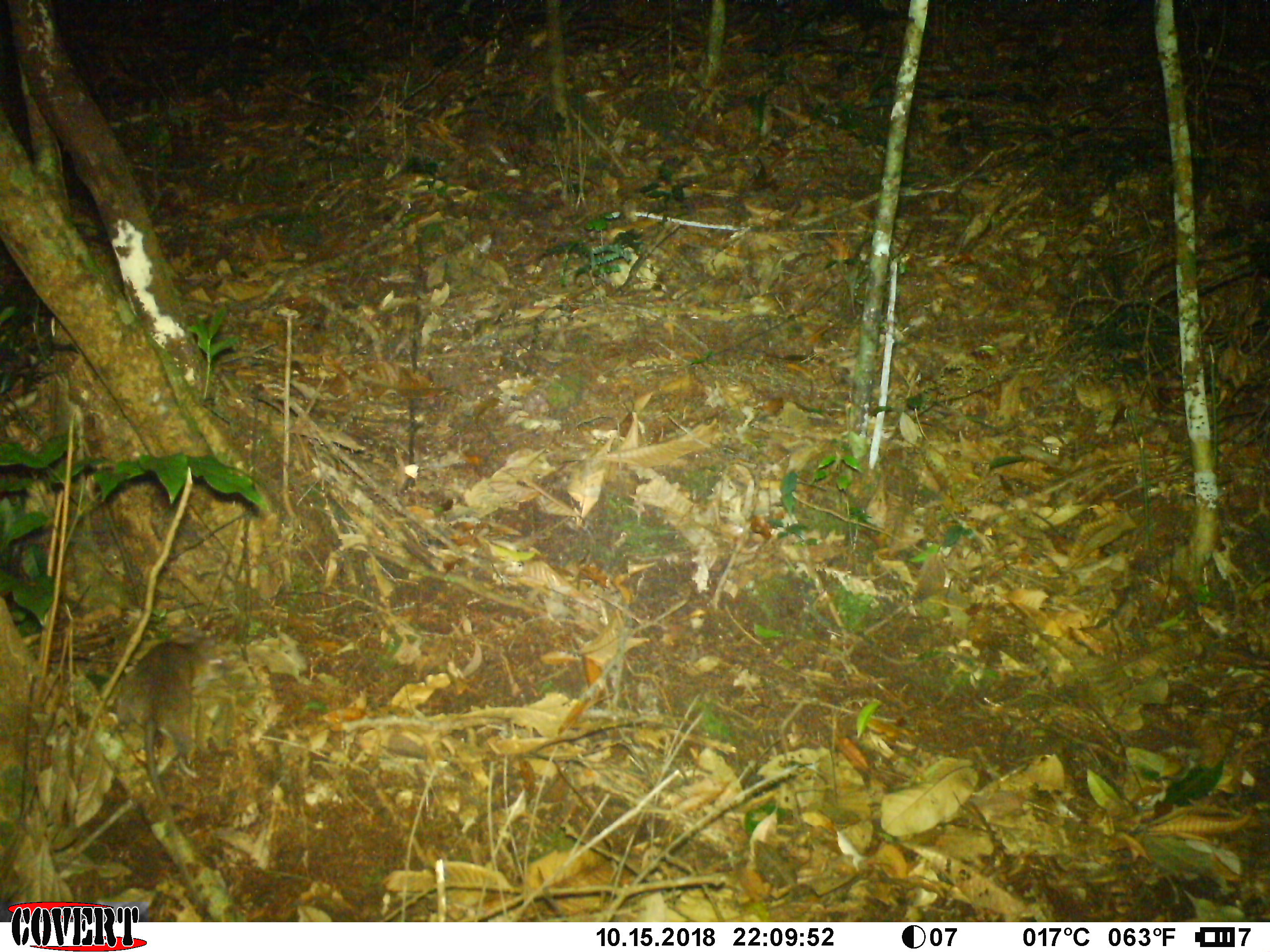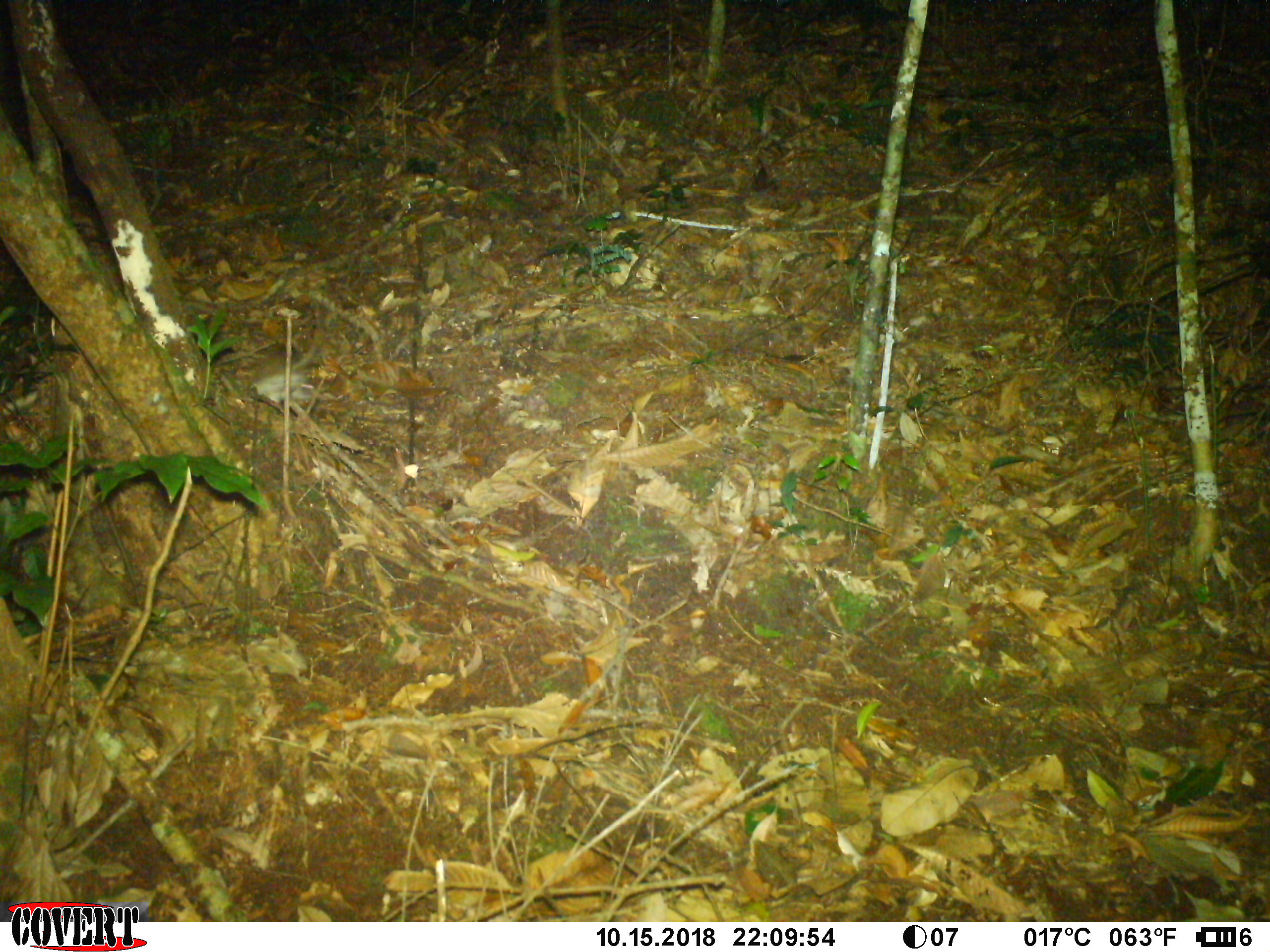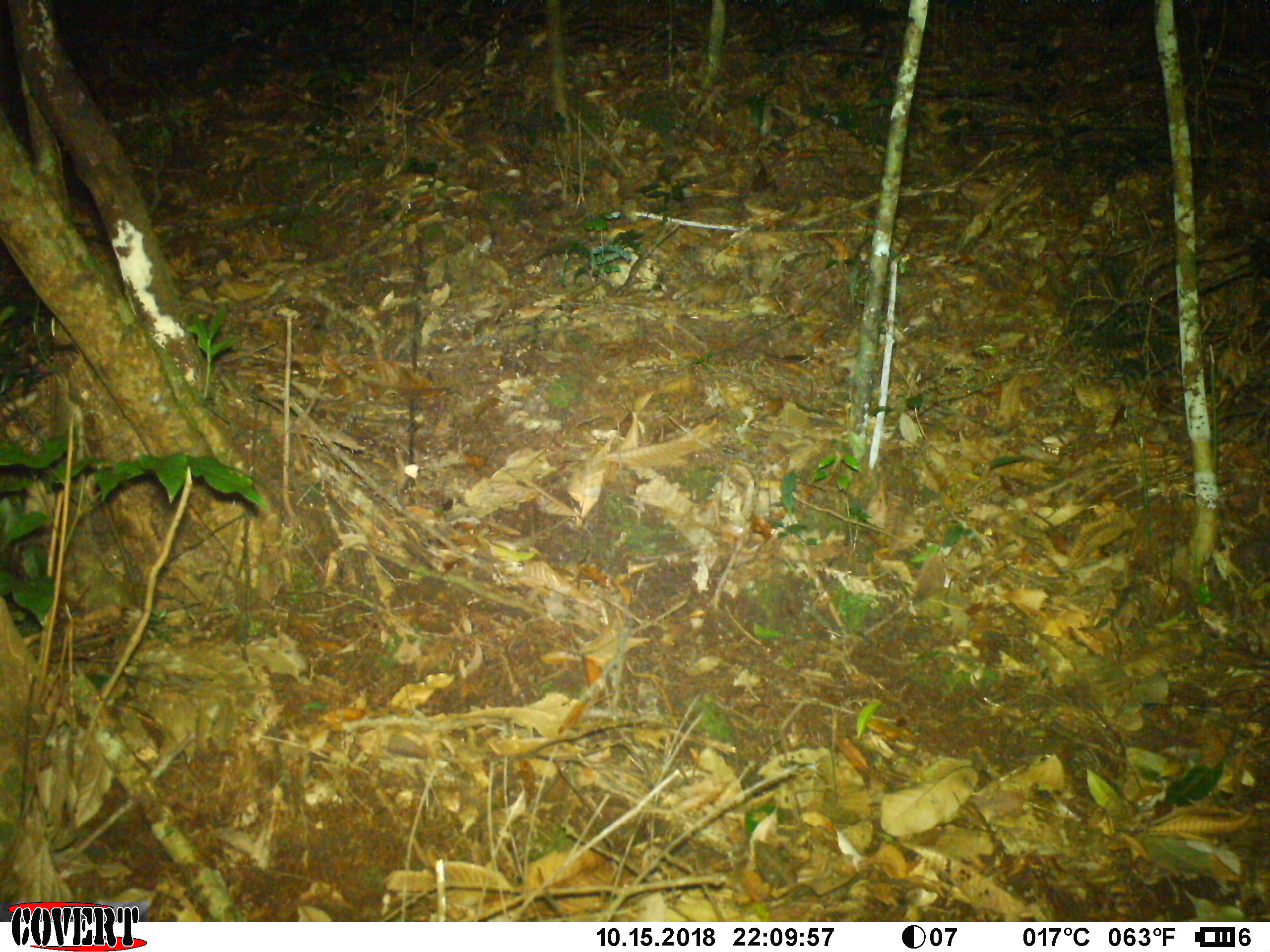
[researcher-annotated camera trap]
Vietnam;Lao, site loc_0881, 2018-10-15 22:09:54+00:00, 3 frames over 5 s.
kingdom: Animalia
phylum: Chordata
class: Mammalia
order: Rodentia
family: Muridae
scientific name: Muridae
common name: old-world mice and rats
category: unidentified murid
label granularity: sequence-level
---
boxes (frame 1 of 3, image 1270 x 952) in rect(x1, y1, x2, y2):
unidentified murid: rect(115, 640, 223, 833)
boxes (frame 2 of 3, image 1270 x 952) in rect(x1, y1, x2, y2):
unidentified murid: rect(249, 327, 321, 404)